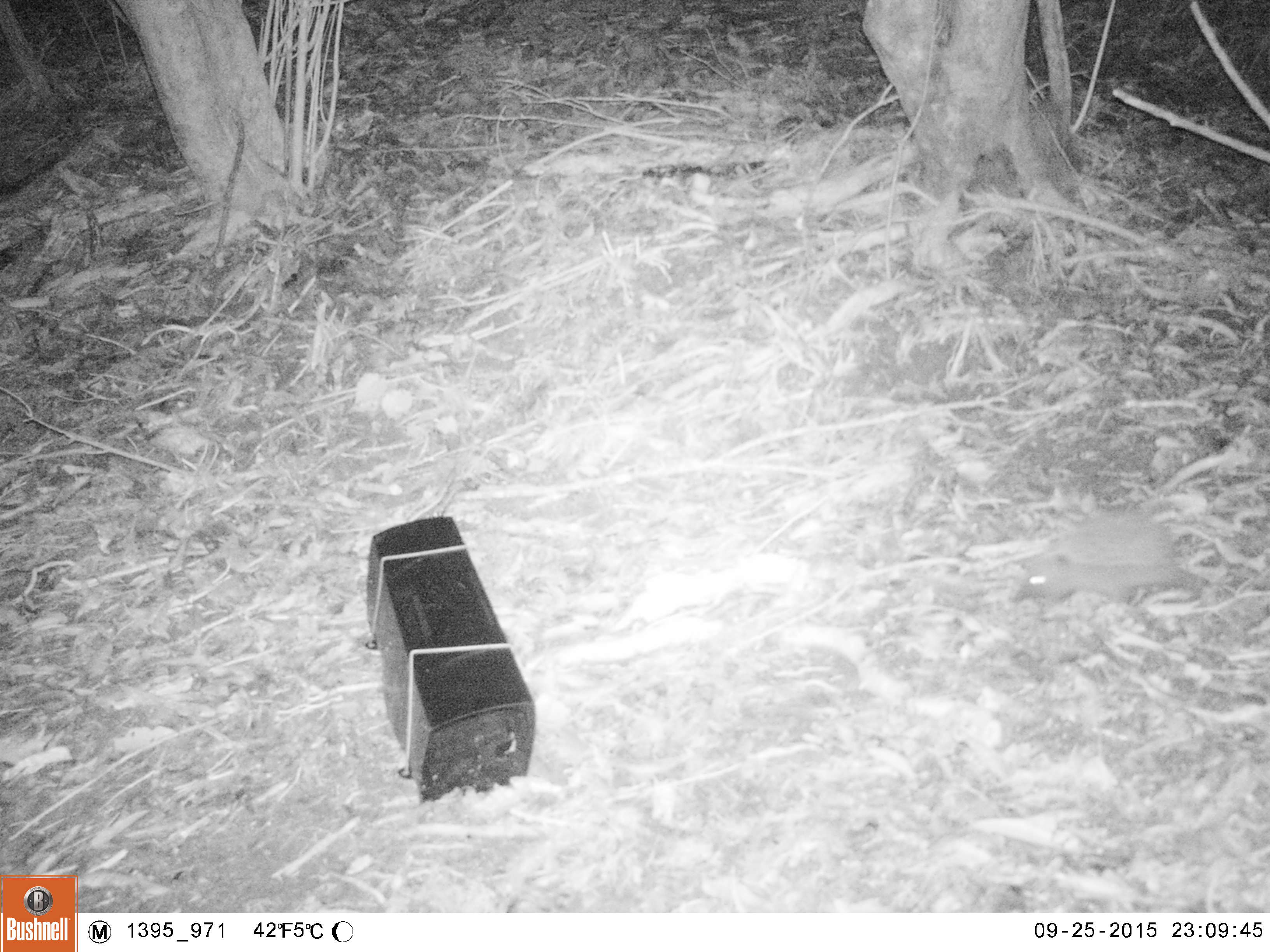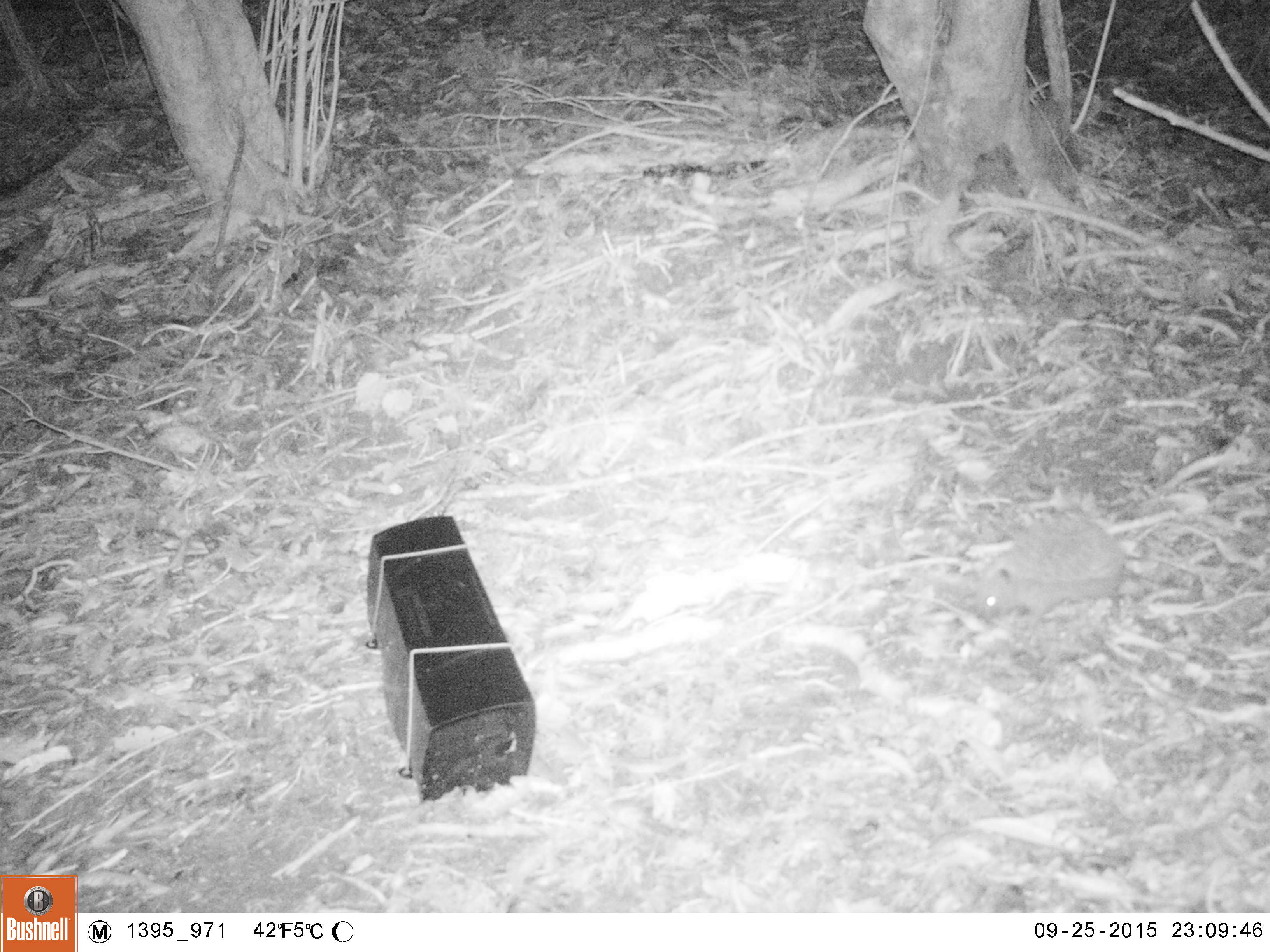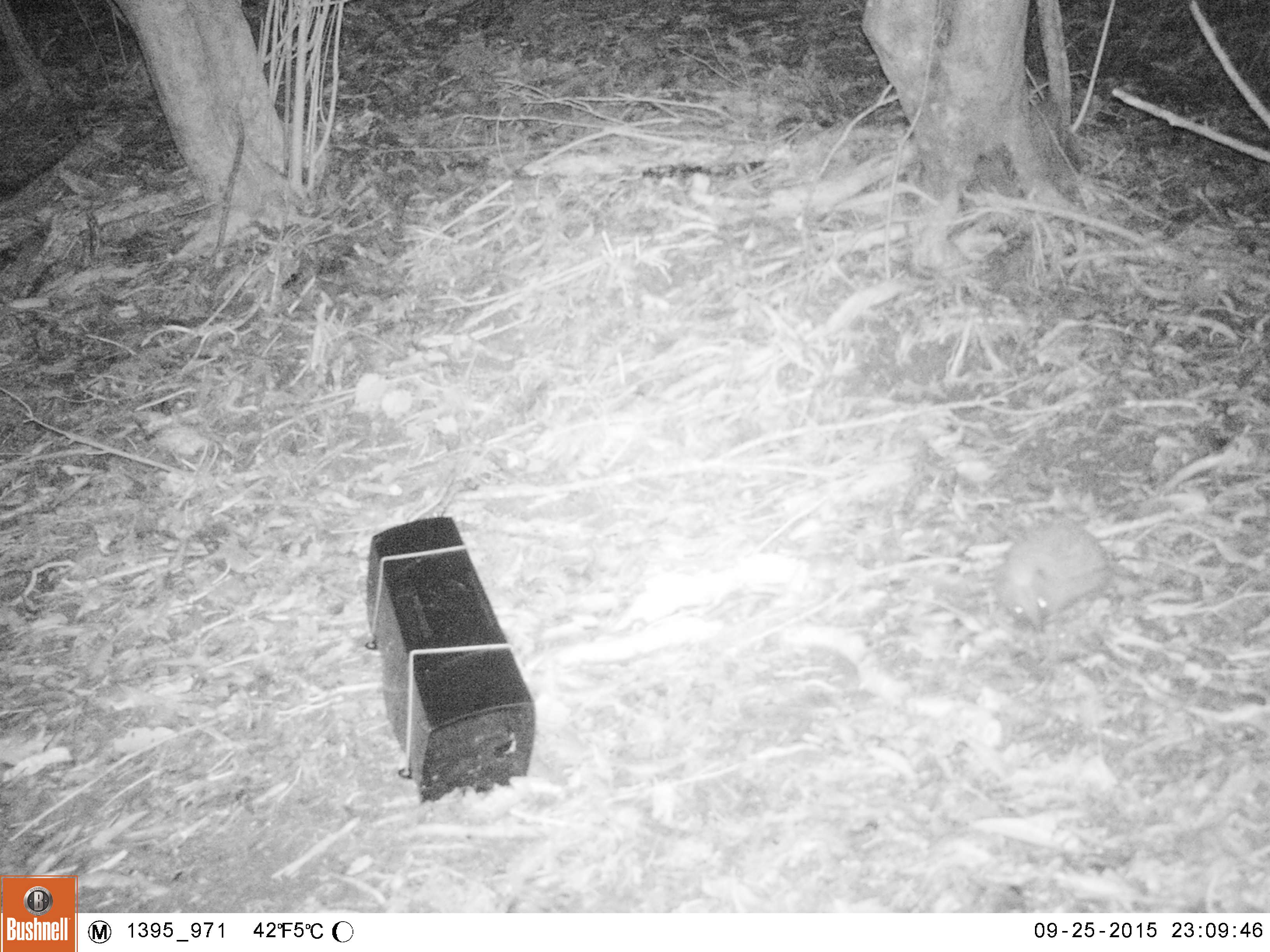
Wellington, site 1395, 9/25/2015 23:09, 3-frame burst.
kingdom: Animalia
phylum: Chordata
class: Mammalia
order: Eulipotyphla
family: Erinaceidae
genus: Erinaceus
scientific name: Erinaceus europaeus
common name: hedgehog